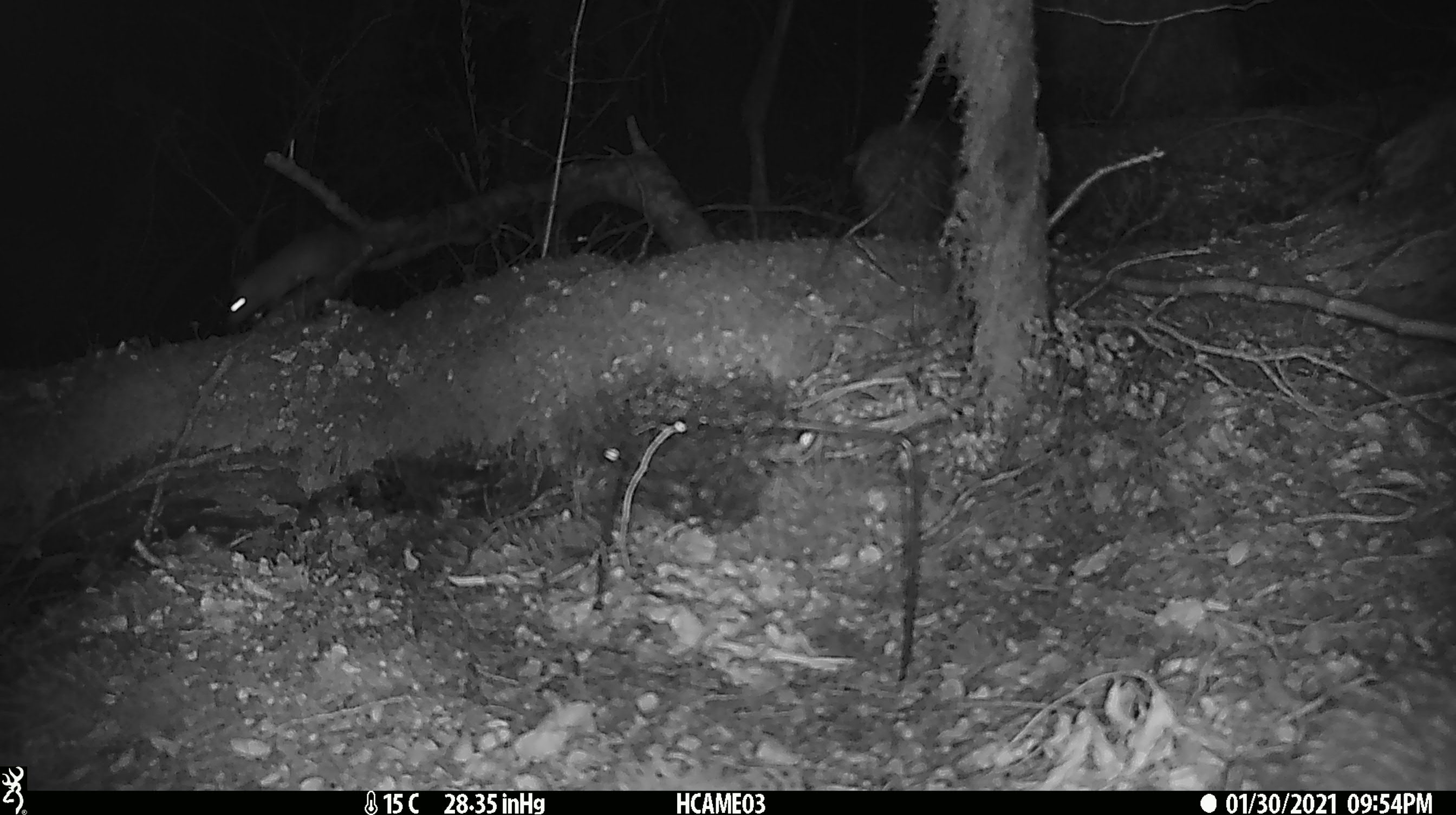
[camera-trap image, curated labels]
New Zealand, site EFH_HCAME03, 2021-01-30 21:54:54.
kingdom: Animalia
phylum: Chordata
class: Mammalia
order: Rodentia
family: Muridae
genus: Rattus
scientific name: Rattus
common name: rat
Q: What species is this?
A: Rat (Rattus).